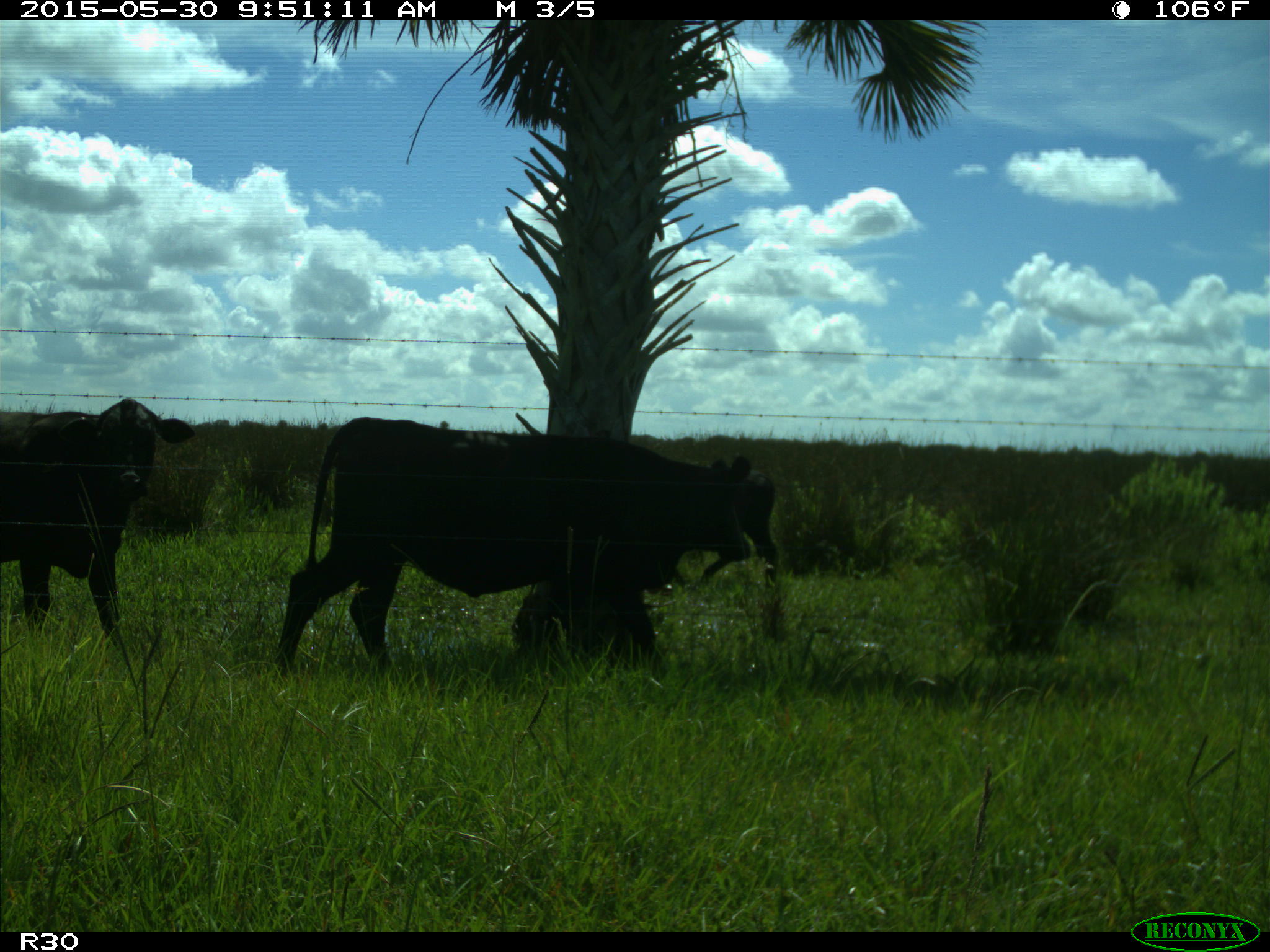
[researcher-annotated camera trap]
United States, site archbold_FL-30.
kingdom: Animalia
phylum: Chordata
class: Mammalia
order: Artiodactyla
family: Bovidae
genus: Bos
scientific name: Bos taurus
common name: domestic cow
Bos taurus (domestic cow).